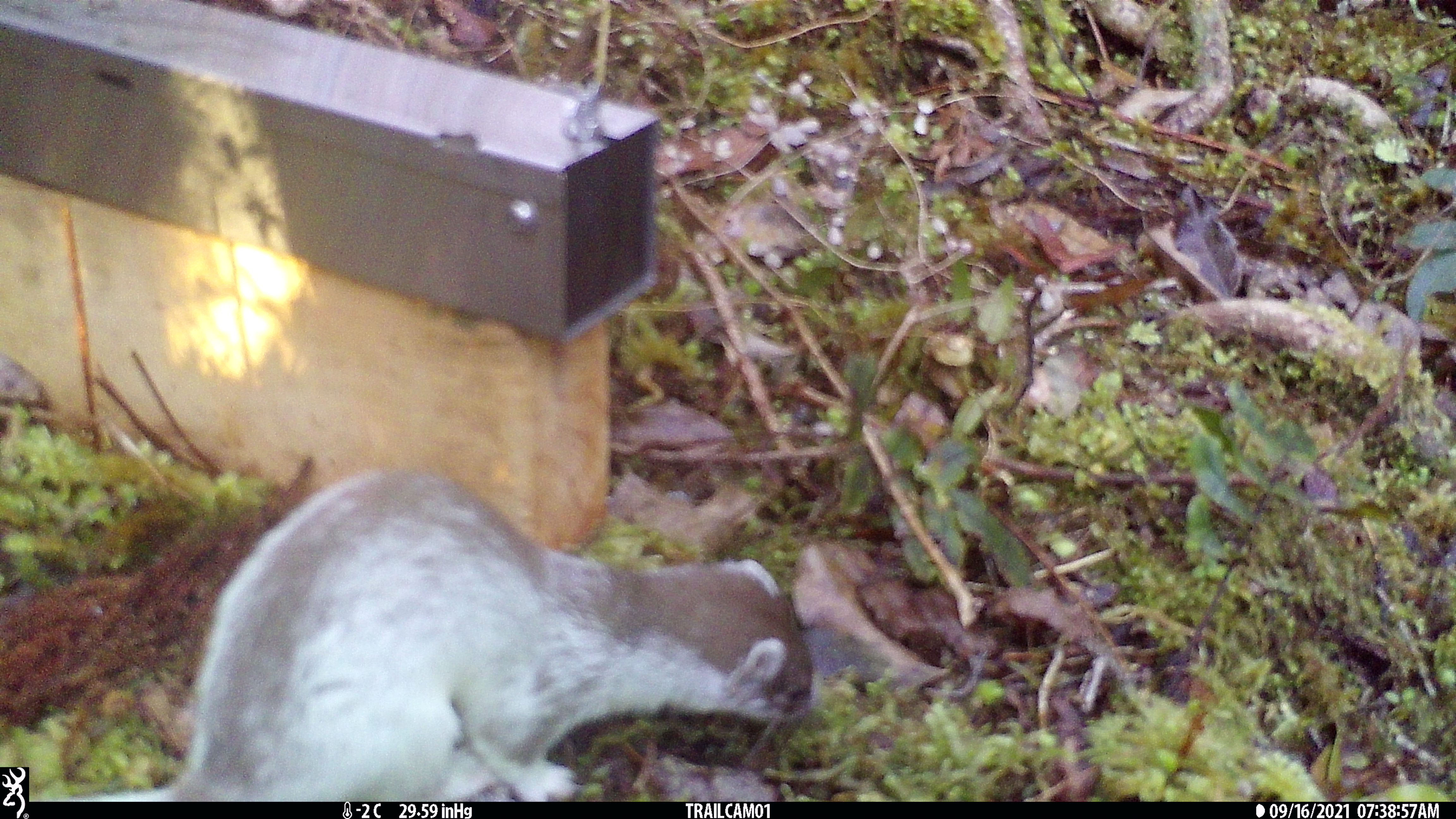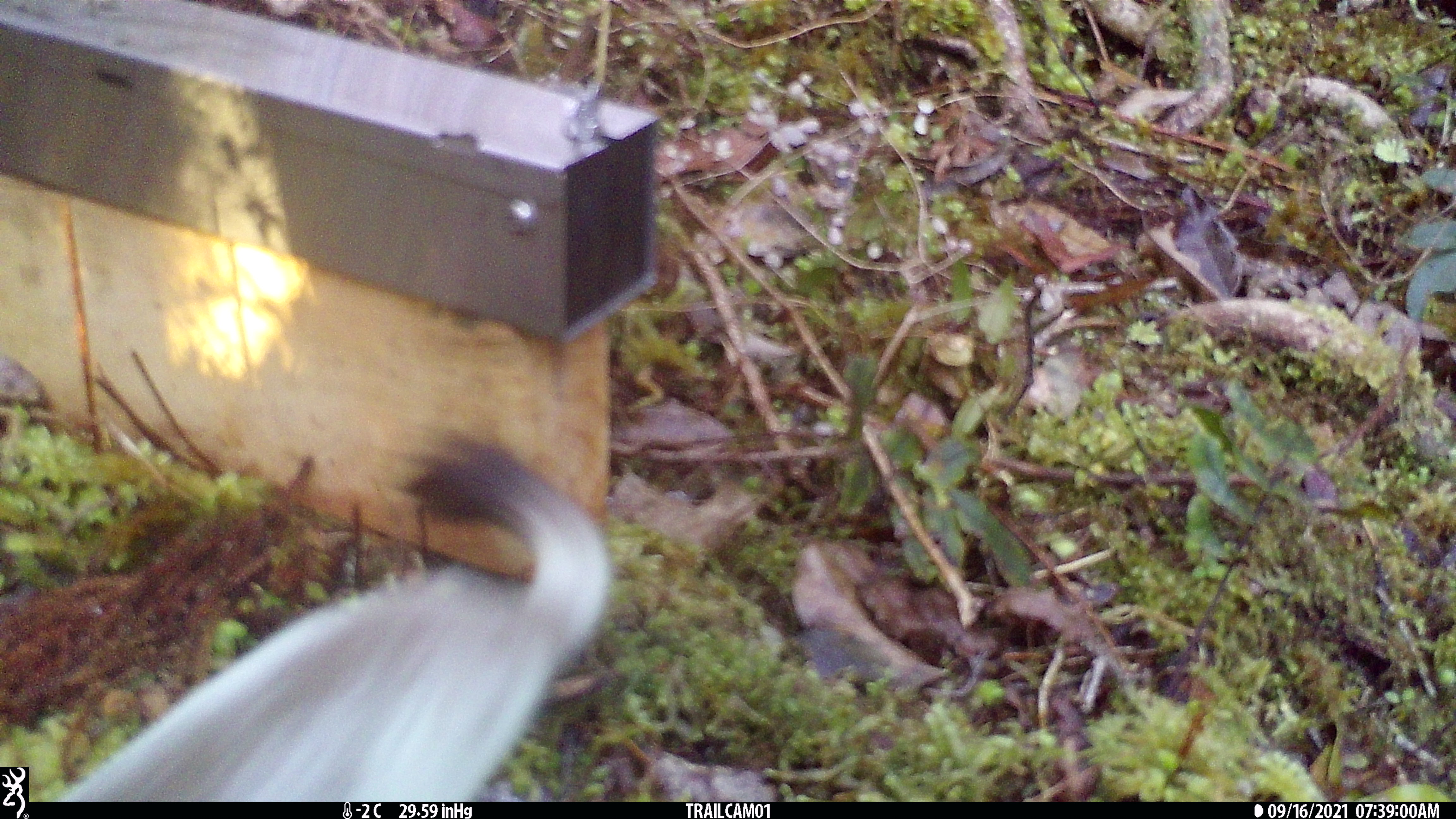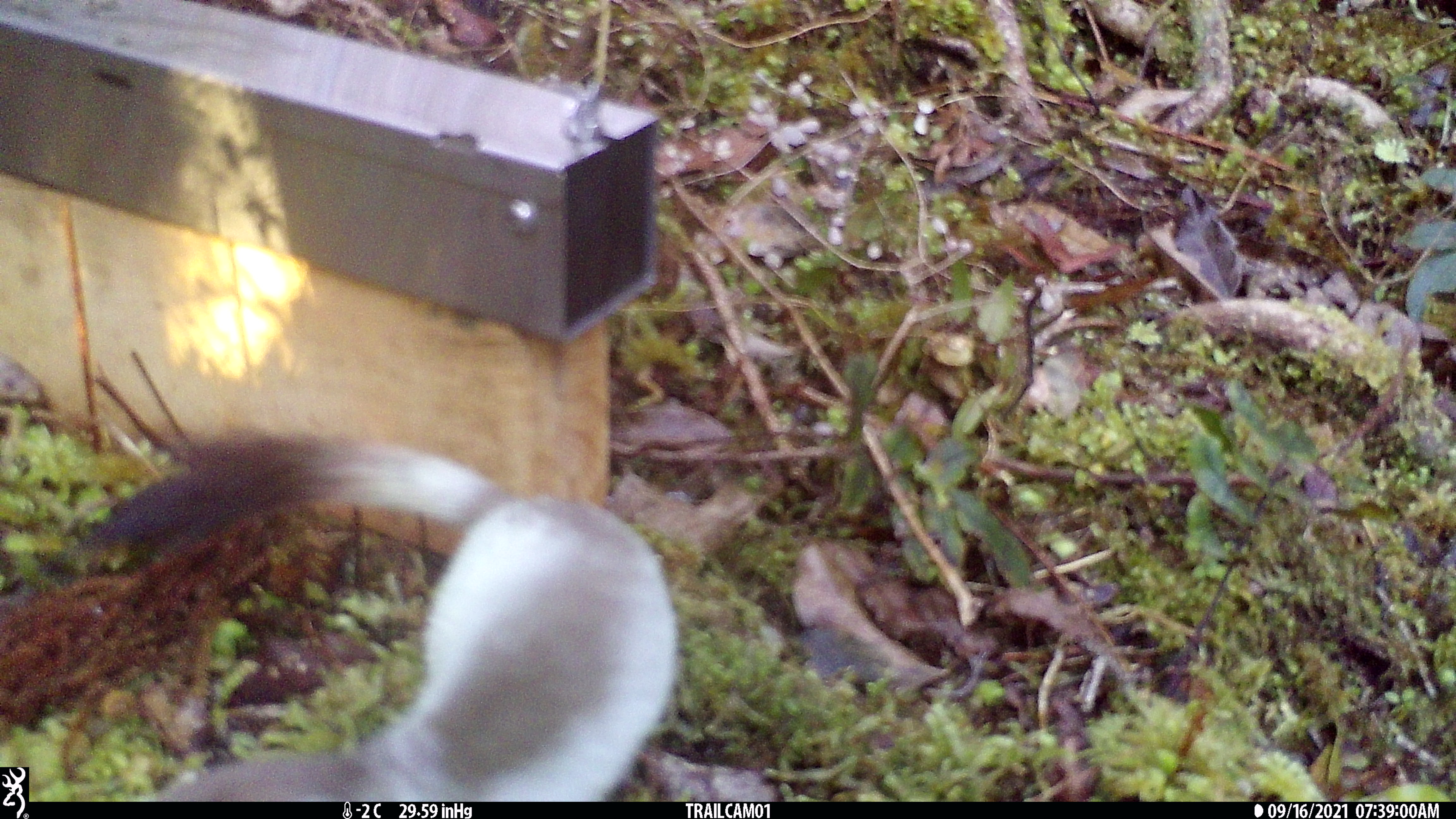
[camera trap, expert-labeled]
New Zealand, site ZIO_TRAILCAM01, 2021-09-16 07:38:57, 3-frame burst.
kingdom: Animalia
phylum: Chordata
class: Mammalia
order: Carnivora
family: Mustelidae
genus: Mustela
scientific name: Mustela erminea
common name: stoat